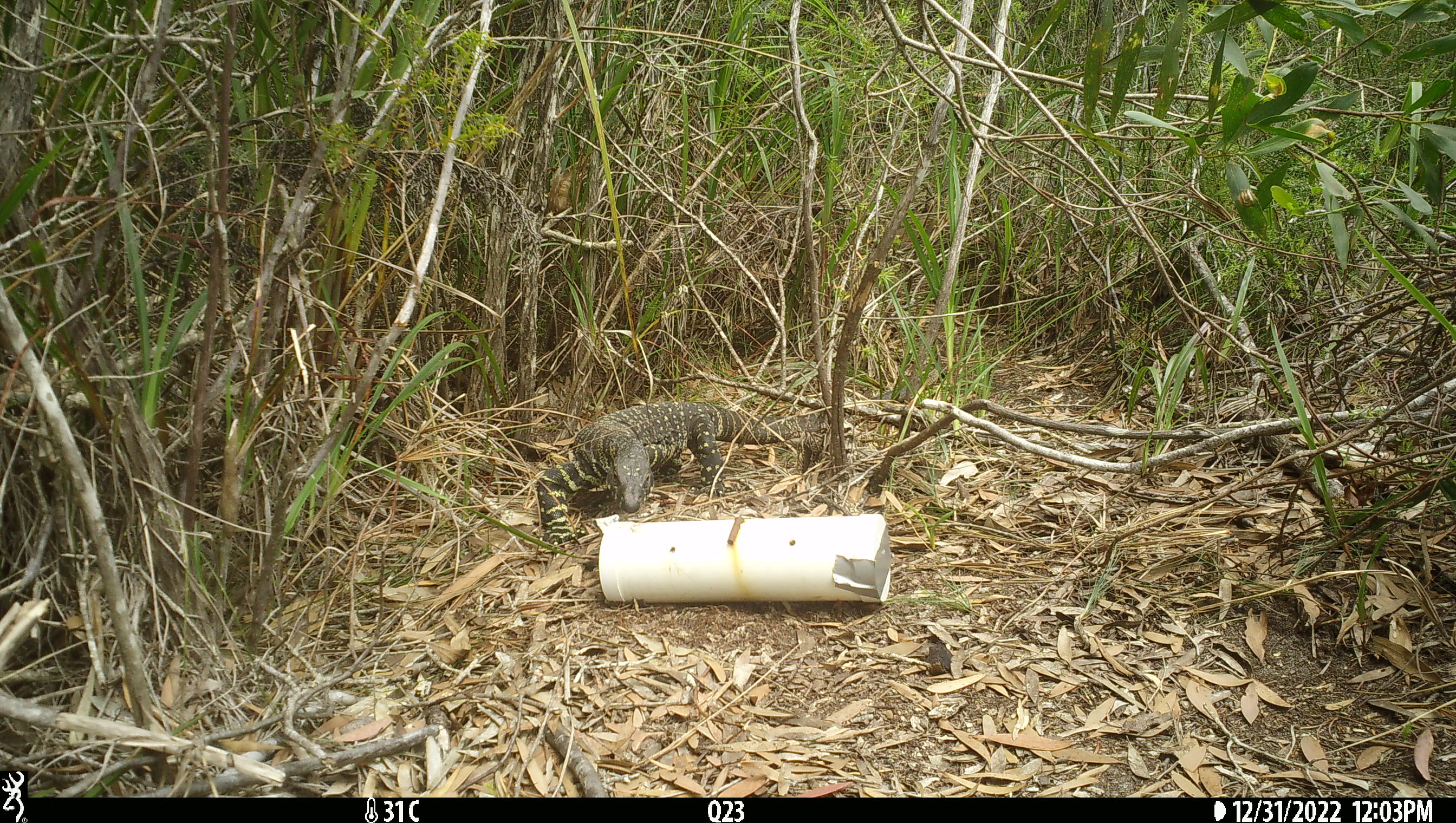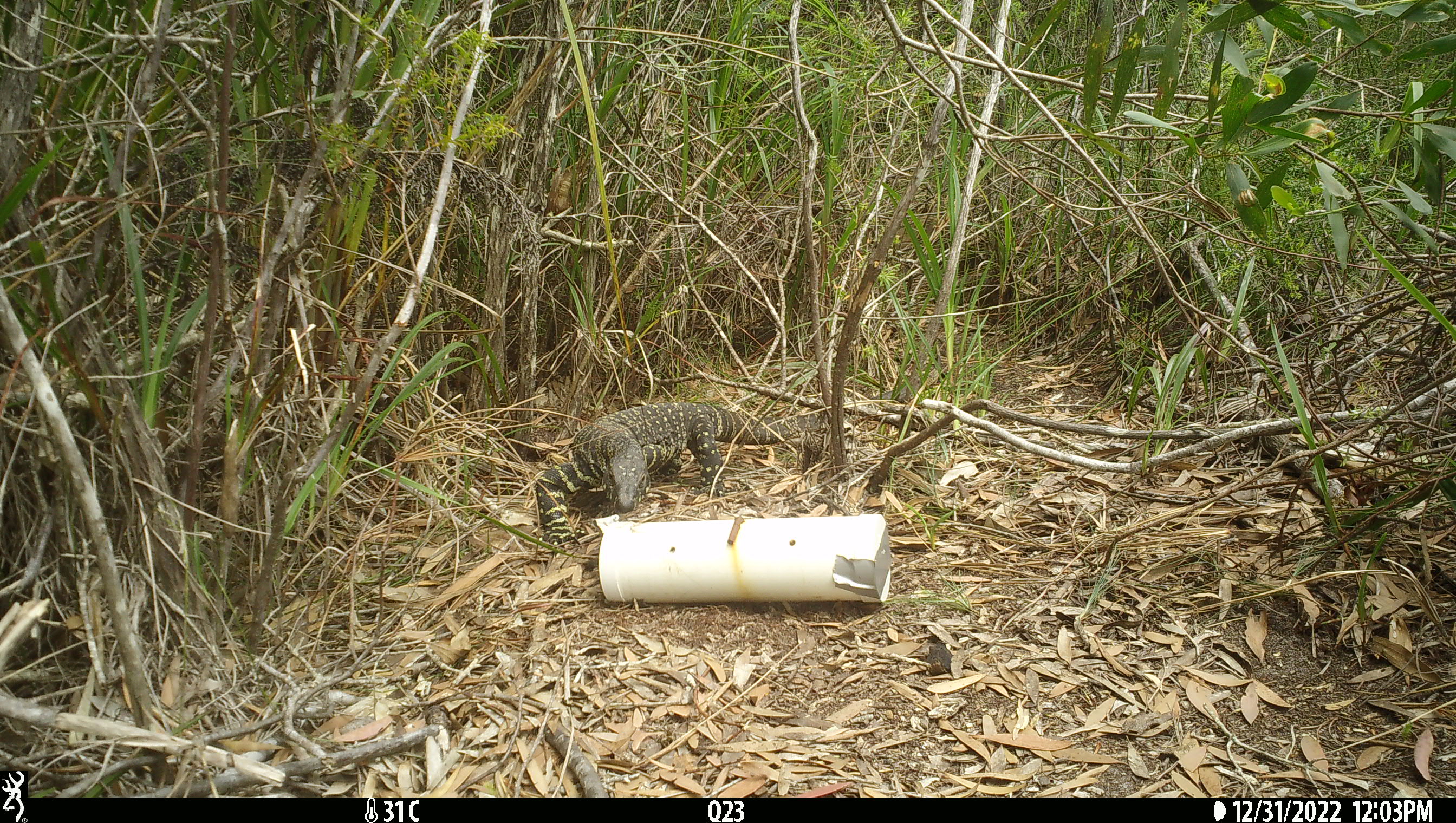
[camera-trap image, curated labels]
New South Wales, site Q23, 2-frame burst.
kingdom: Animalia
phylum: Chordata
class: Reptilia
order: Squamata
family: Varanidae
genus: Varanus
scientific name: Varanus varius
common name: lace monitor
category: goanna